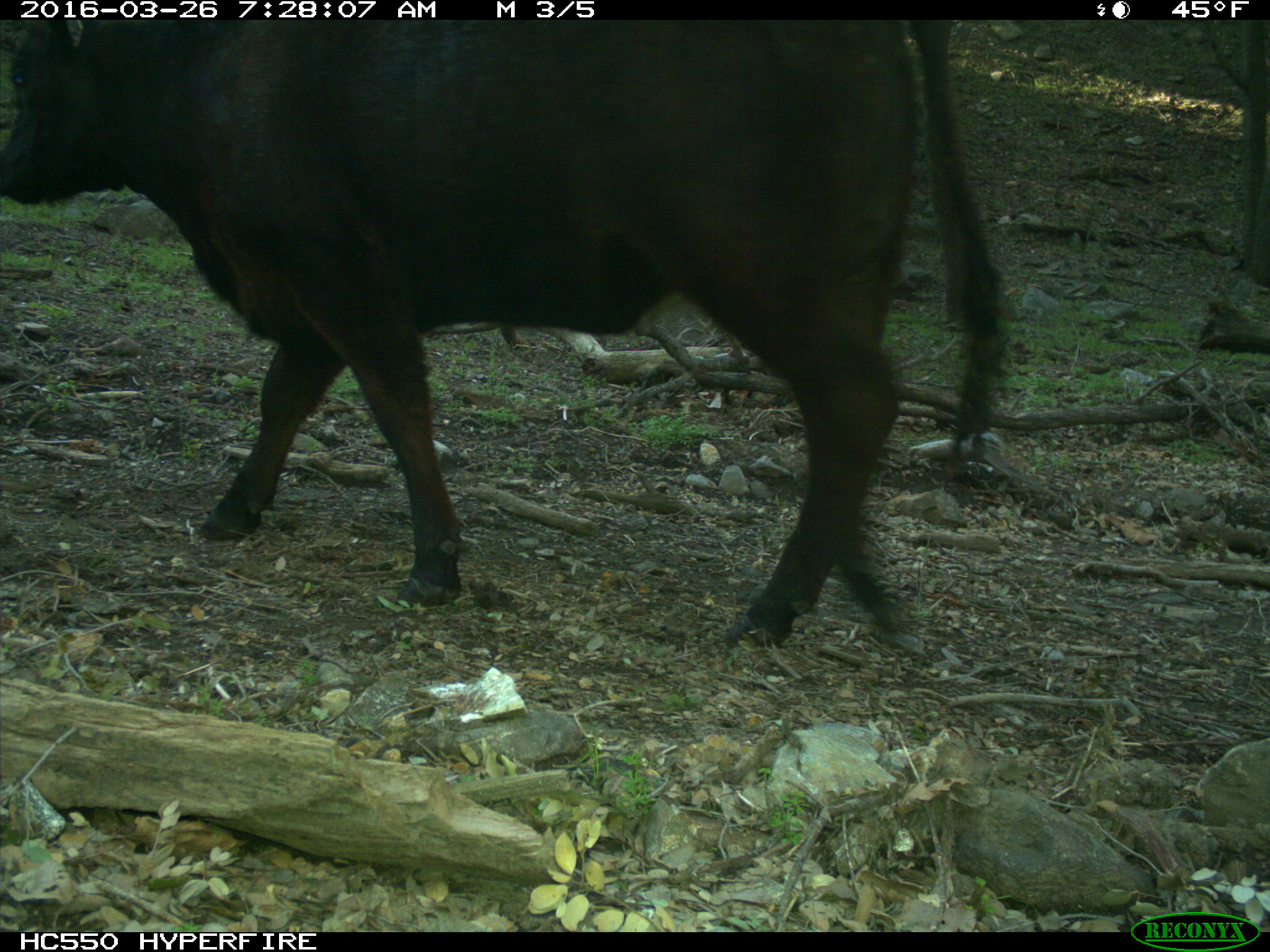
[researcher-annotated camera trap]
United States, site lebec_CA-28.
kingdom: Animalia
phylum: Chordata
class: Mammalia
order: Artiodactyla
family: Bovidae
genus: Bos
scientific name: Bos taurus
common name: domestic cow